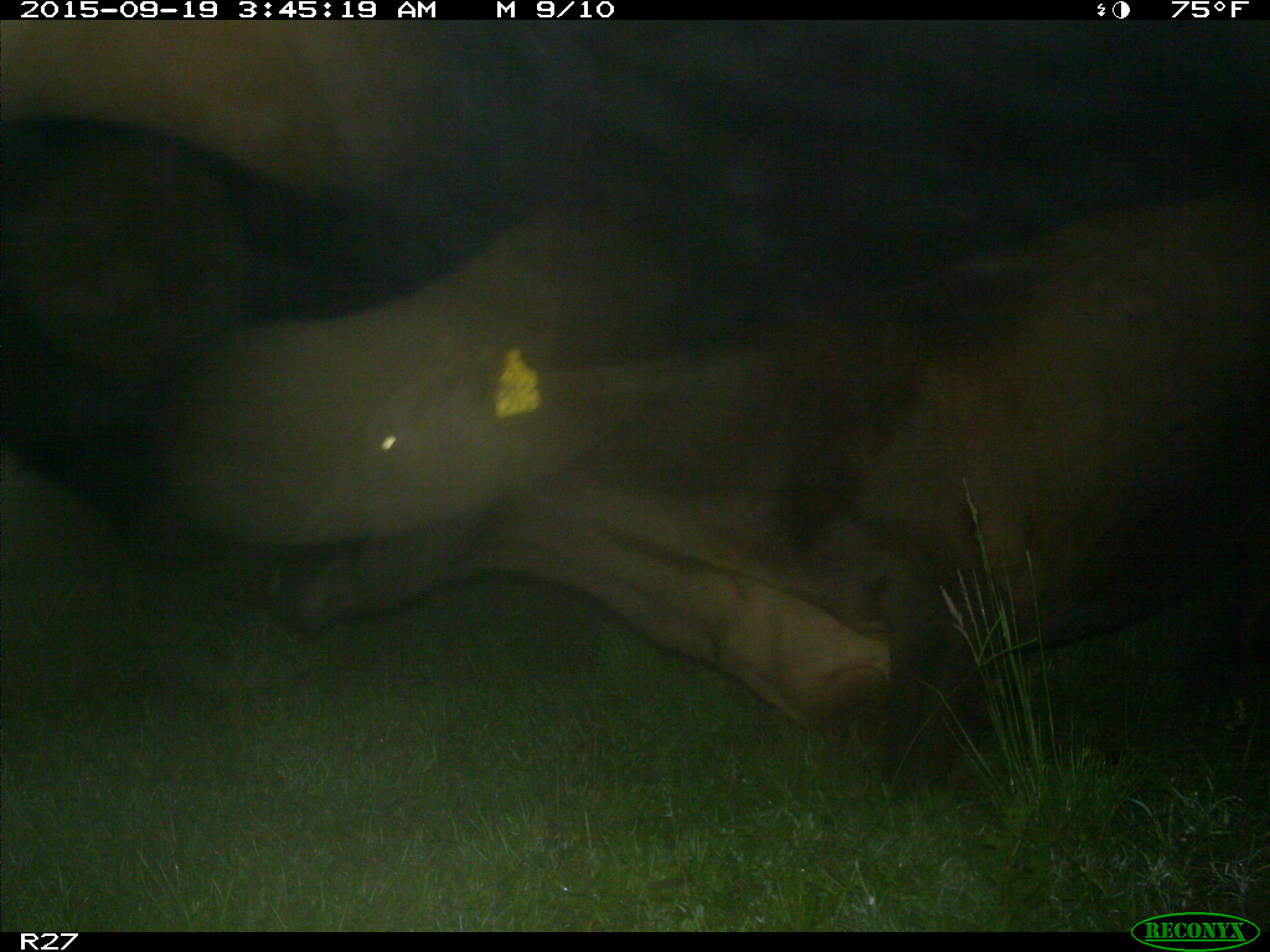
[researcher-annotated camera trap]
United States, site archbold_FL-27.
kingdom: Animalia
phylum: Chordata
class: Mammalia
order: Artiodactyla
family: Bovidae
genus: Bos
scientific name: Bos taurus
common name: domestic cow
Bos taurus (domestic cow).